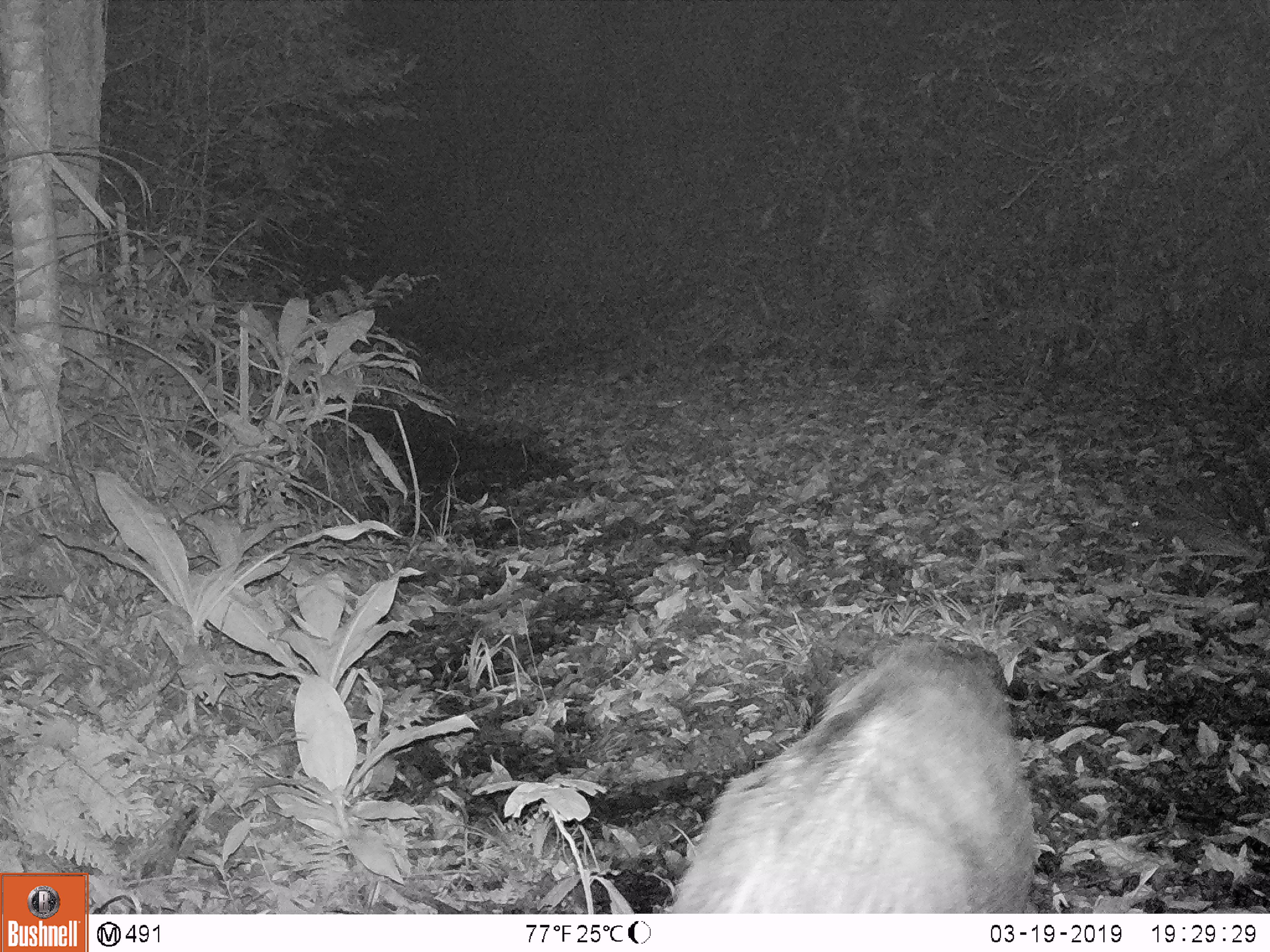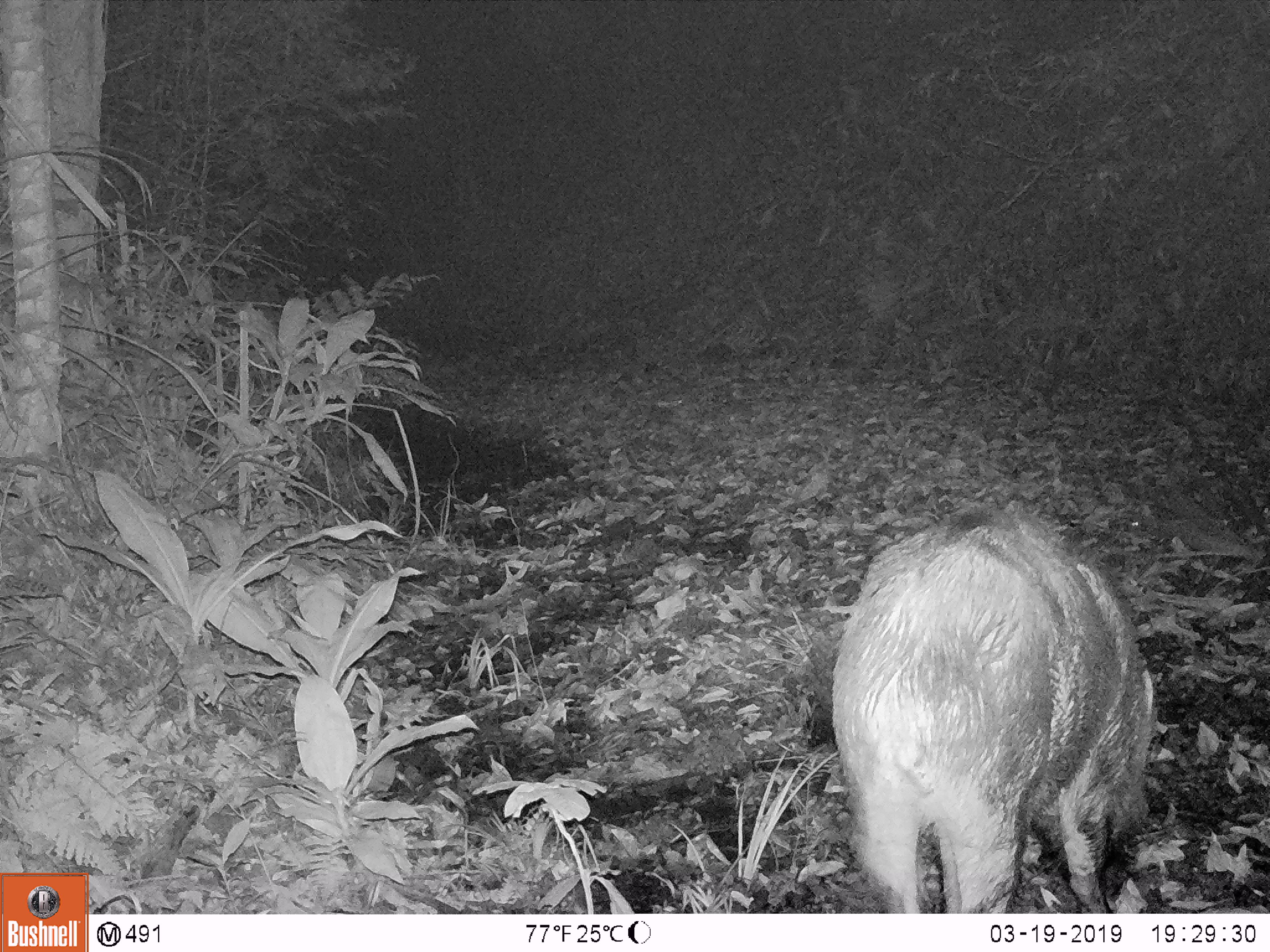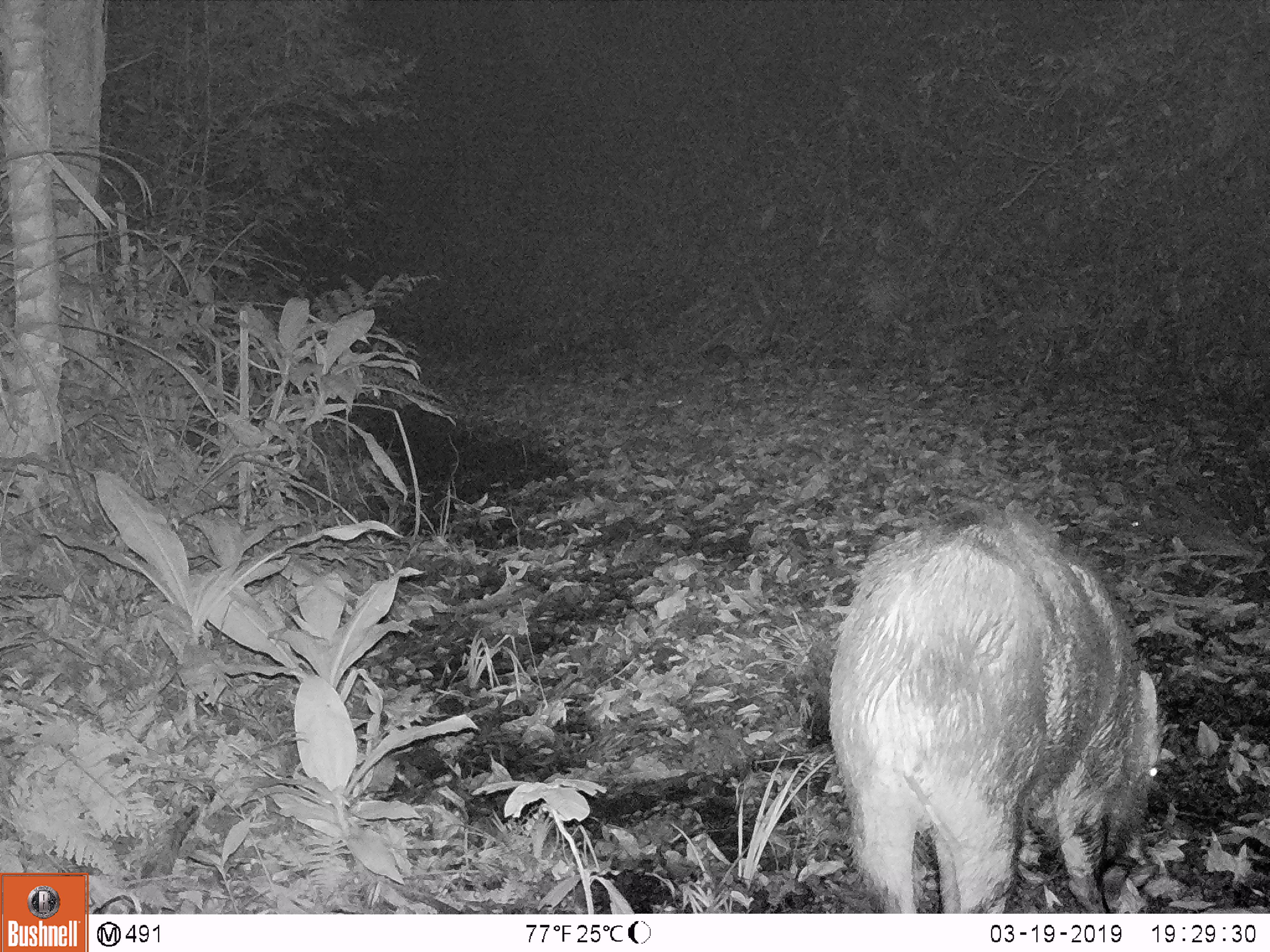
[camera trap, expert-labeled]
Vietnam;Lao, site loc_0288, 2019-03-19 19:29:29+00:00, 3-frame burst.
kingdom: Animalia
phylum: Chordata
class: Mammalia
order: Artiodactyla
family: Suidae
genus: Sus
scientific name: Sus scrofa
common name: eurasian wild pig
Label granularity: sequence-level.